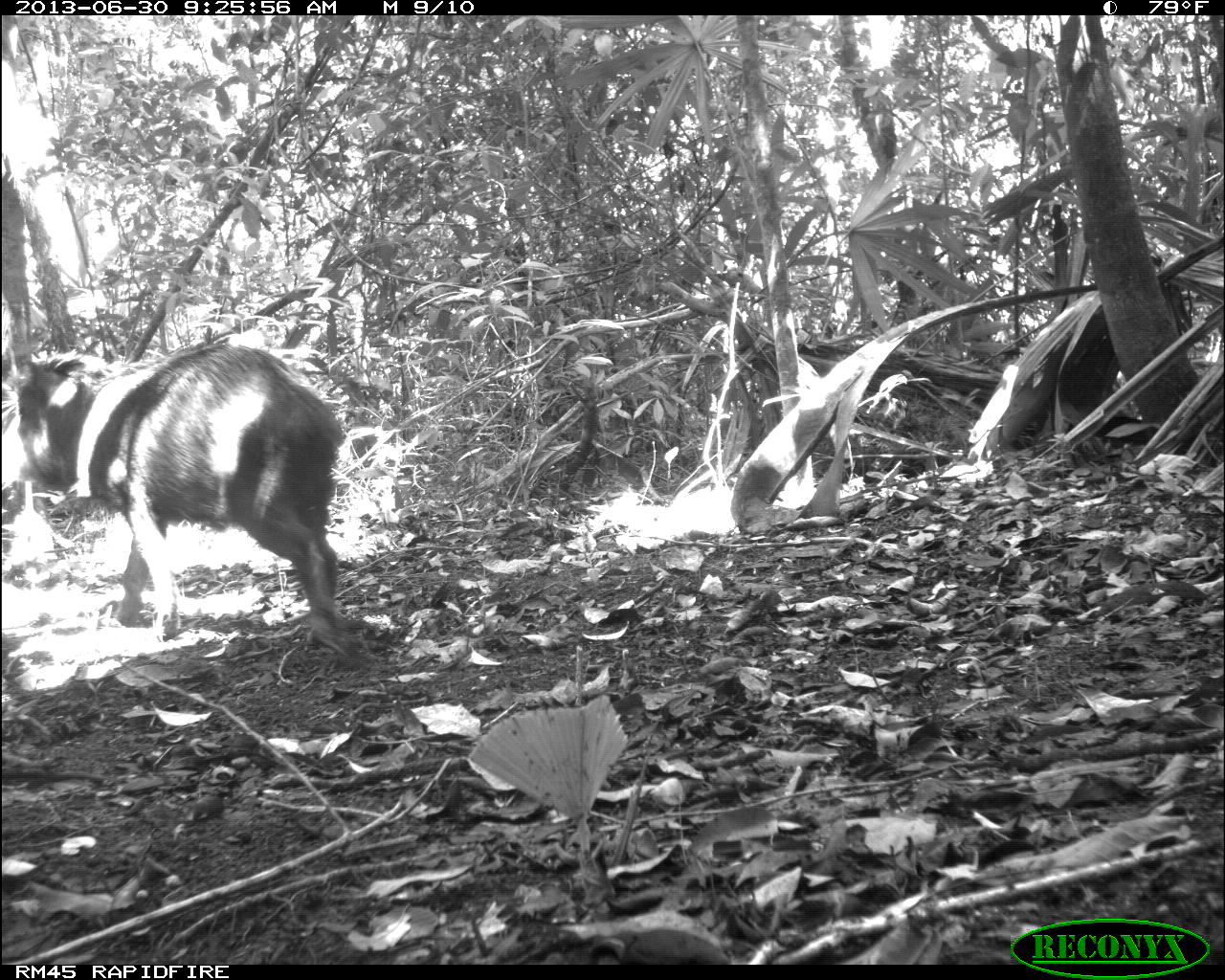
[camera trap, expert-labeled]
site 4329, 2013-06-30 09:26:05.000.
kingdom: Animalia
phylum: Chordata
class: Mammalia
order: Artiodactyla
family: Tayassuidae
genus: Tayassu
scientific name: Tayassu pecari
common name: white-lipped peccary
Tayassu pecari (white-lipped peccary), count 3.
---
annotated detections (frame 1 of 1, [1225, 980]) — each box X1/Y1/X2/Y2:
tayassu pecari: 0/338/354/649